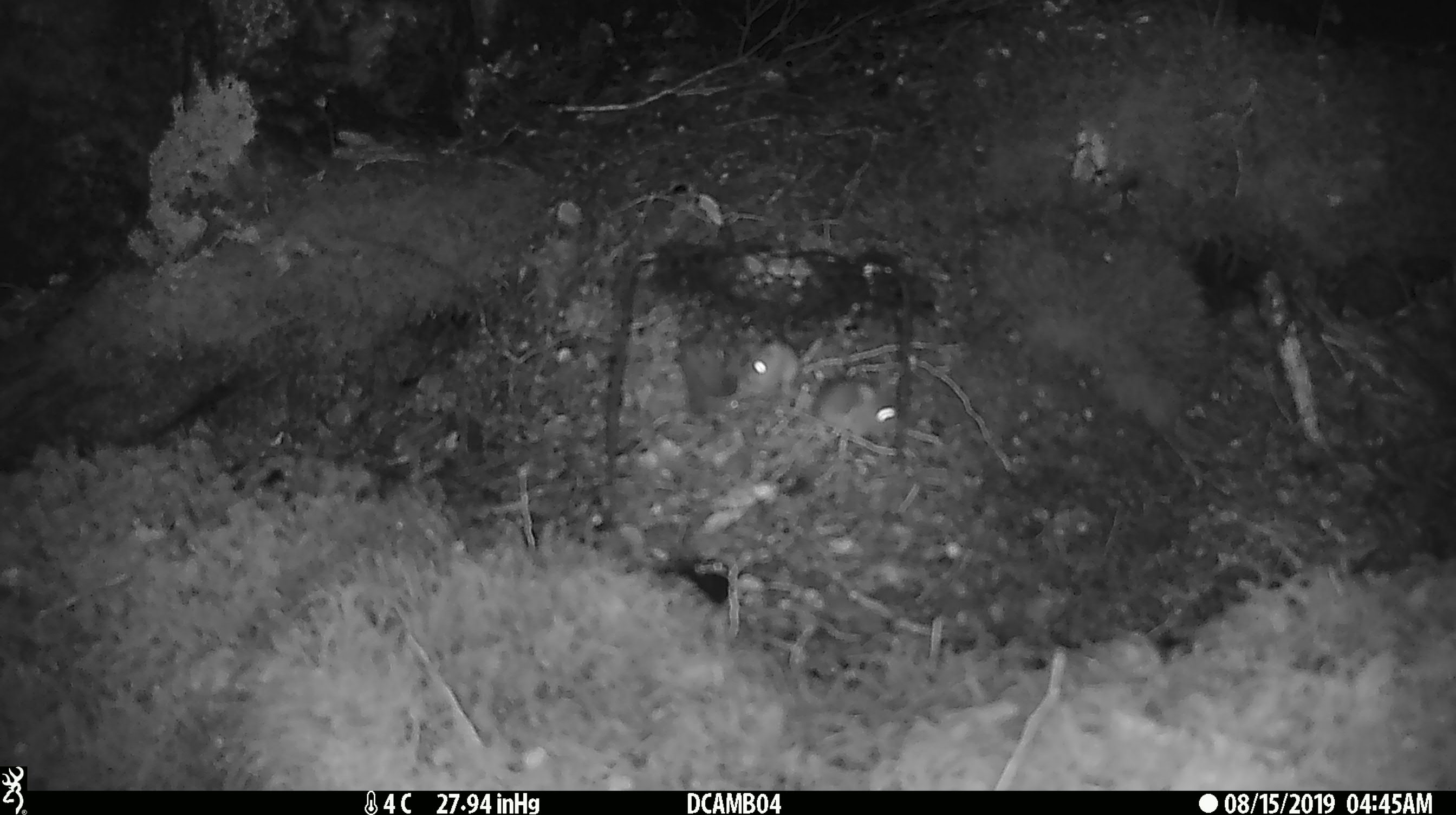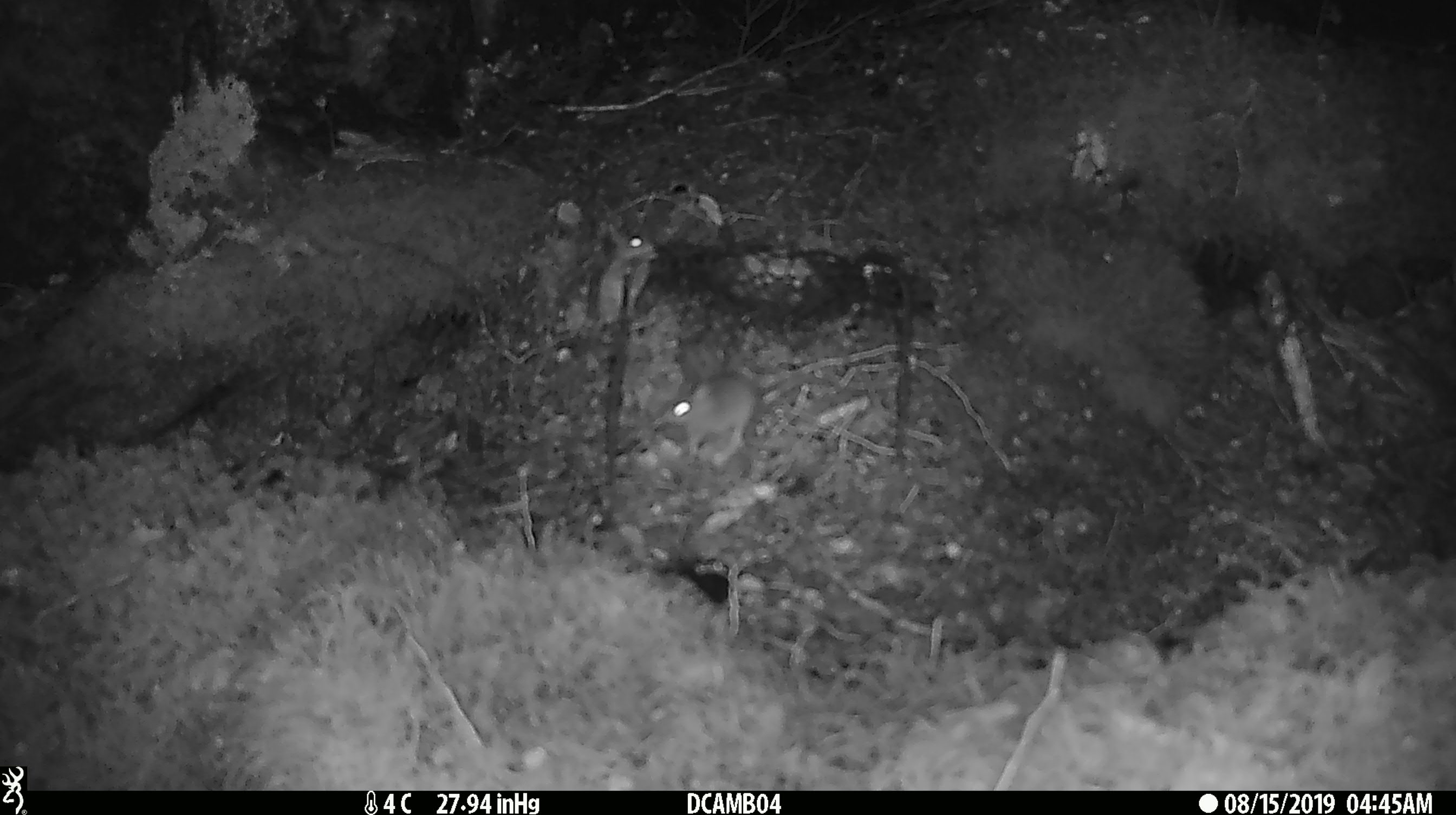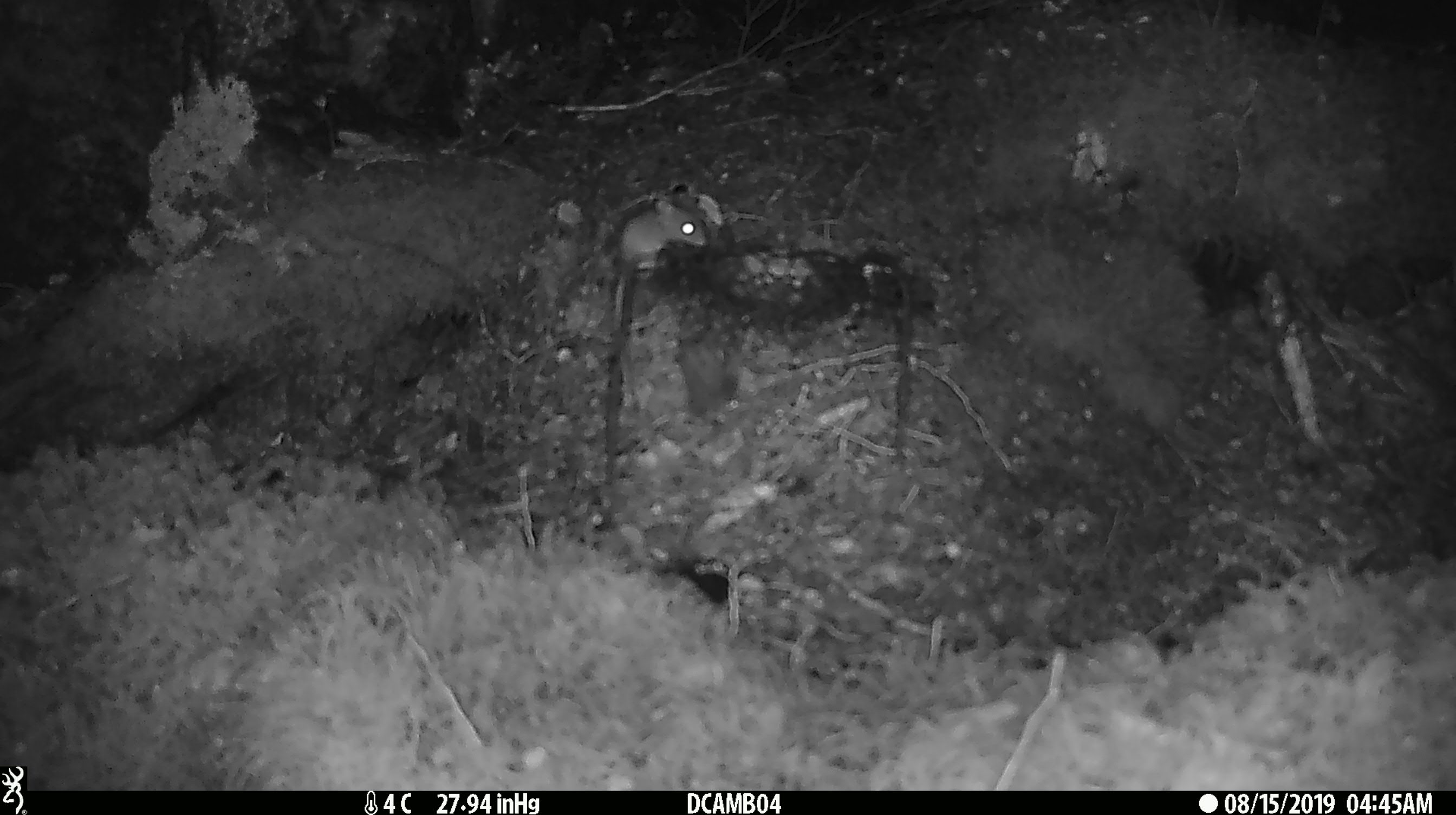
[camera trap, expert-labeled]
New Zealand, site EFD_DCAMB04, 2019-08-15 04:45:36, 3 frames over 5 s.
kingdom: Animalia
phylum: Chordata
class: Mammalia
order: Rodentia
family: Muridae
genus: Mus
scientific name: Mus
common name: mouse